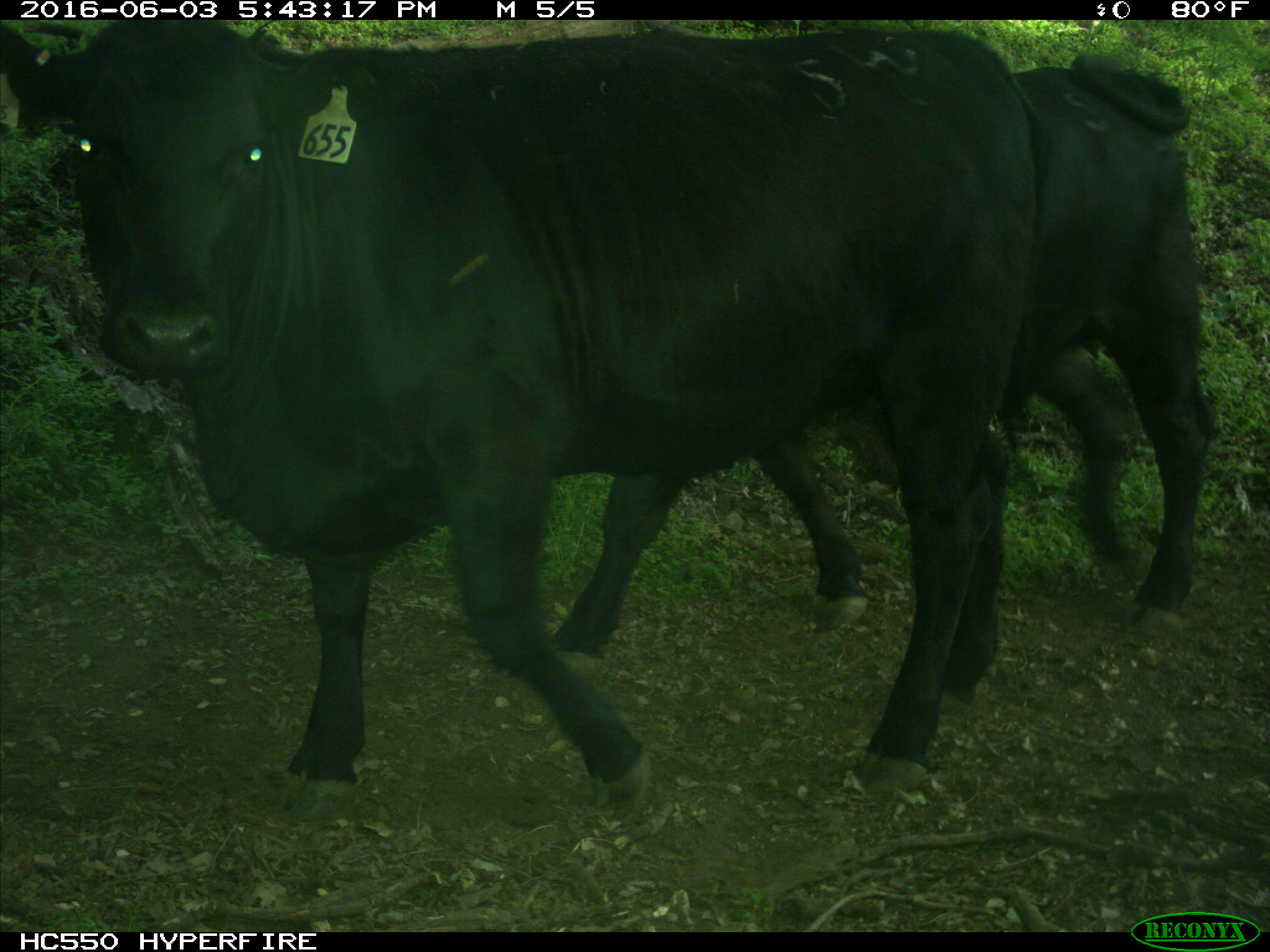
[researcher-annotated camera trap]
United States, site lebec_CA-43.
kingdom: Animalia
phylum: Chordata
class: Mammalia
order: Artiodactyla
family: Bovidae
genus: Bos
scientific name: Bos taurus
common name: domestic cow